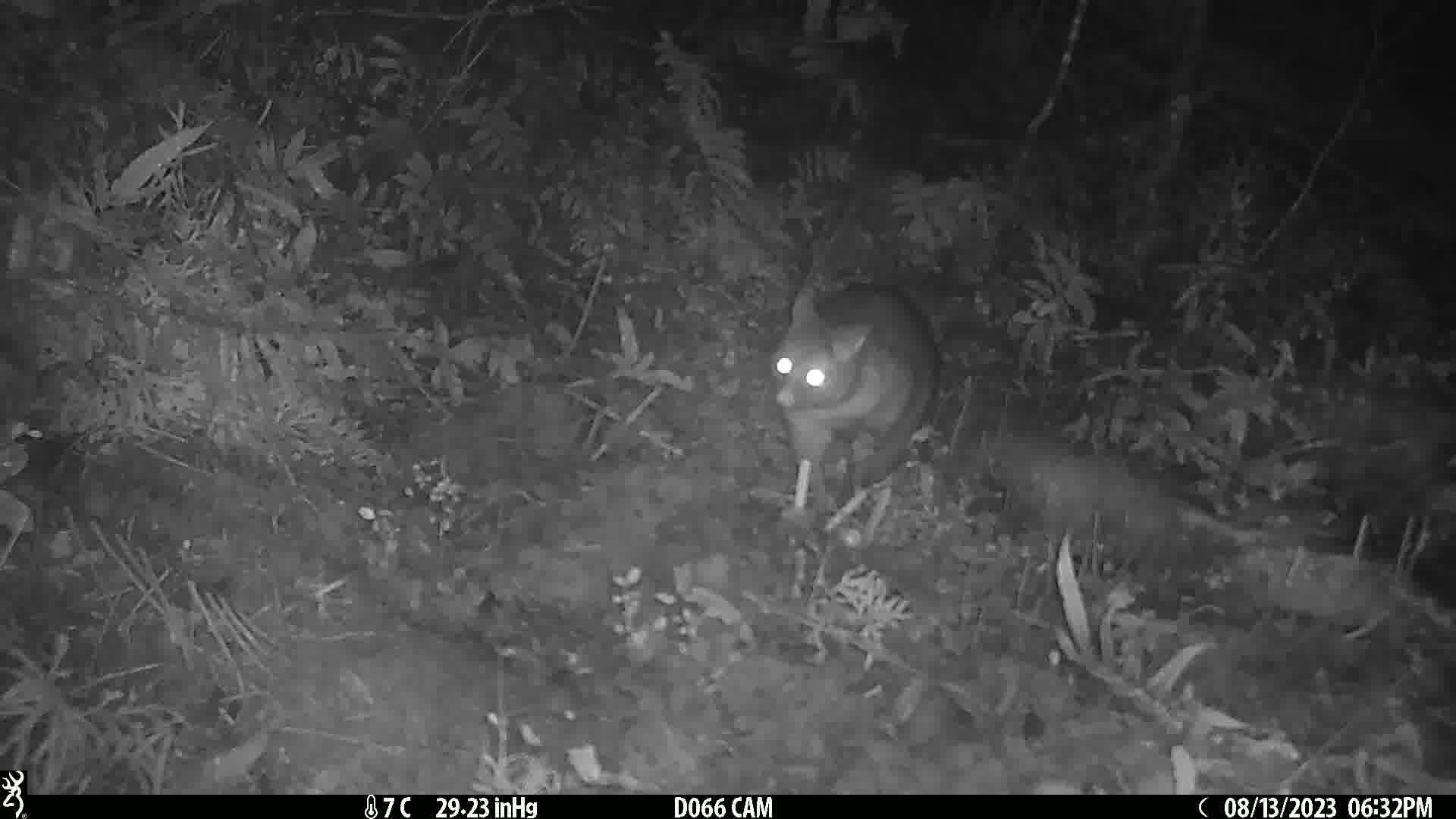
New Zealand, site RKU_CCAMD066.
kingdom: Animalia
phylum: Chordata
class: Mammalia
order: Diprotodontia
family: Phalangeridae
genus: Trichosurus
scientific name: Trichosurus vulpecula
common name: common brushtail possum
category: possum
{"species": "possum (common brushtail possum) (Trichosurus vulpecula)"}